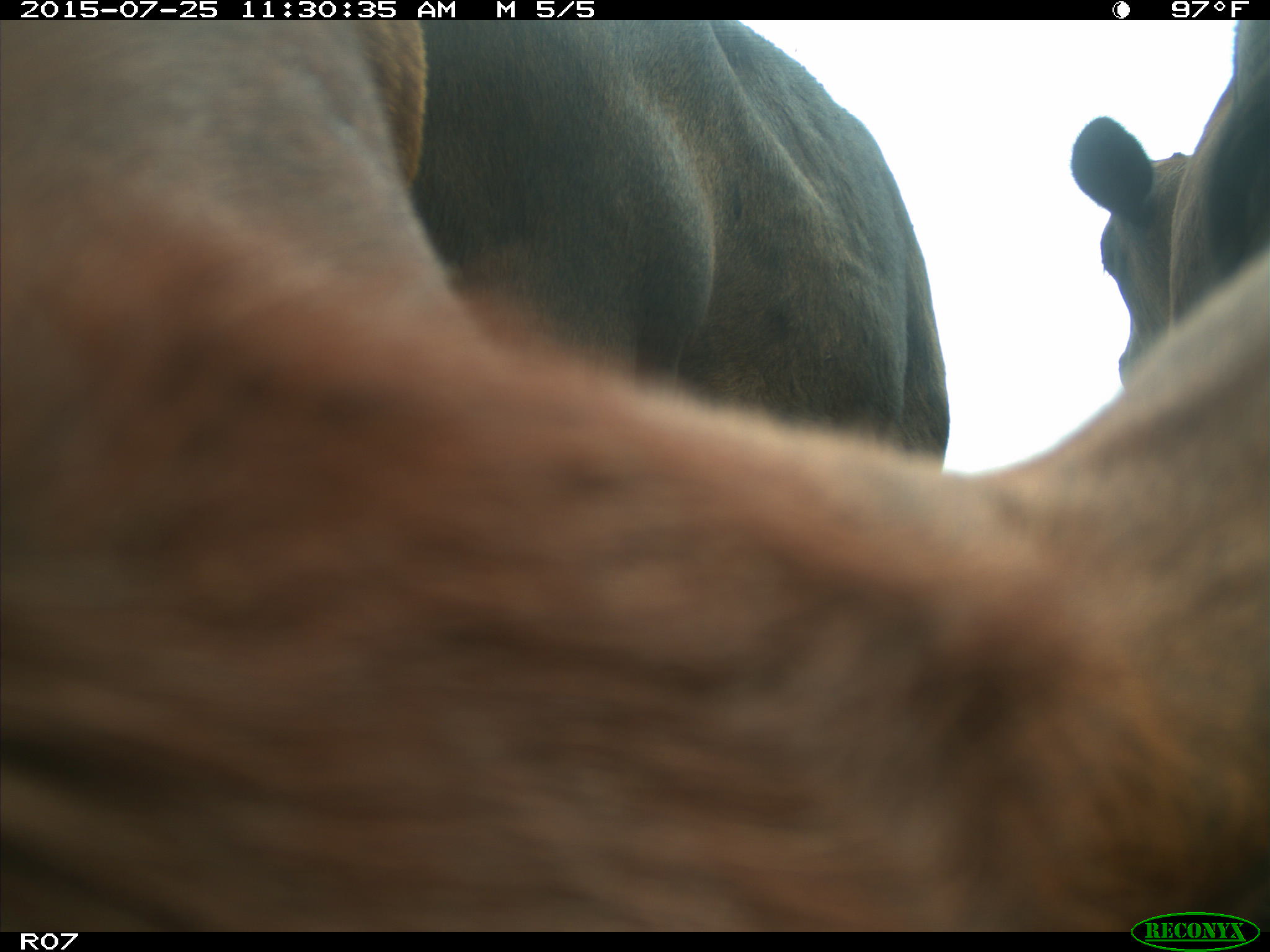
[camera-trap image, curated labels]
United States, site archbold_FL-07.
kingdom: Animalia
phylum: Chordata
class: Mammalia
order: Artiodactyla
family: Bovidae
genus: Bos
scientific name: Bos taurus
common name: domestic cow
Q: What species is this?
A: Bos taurus (domestic cow).